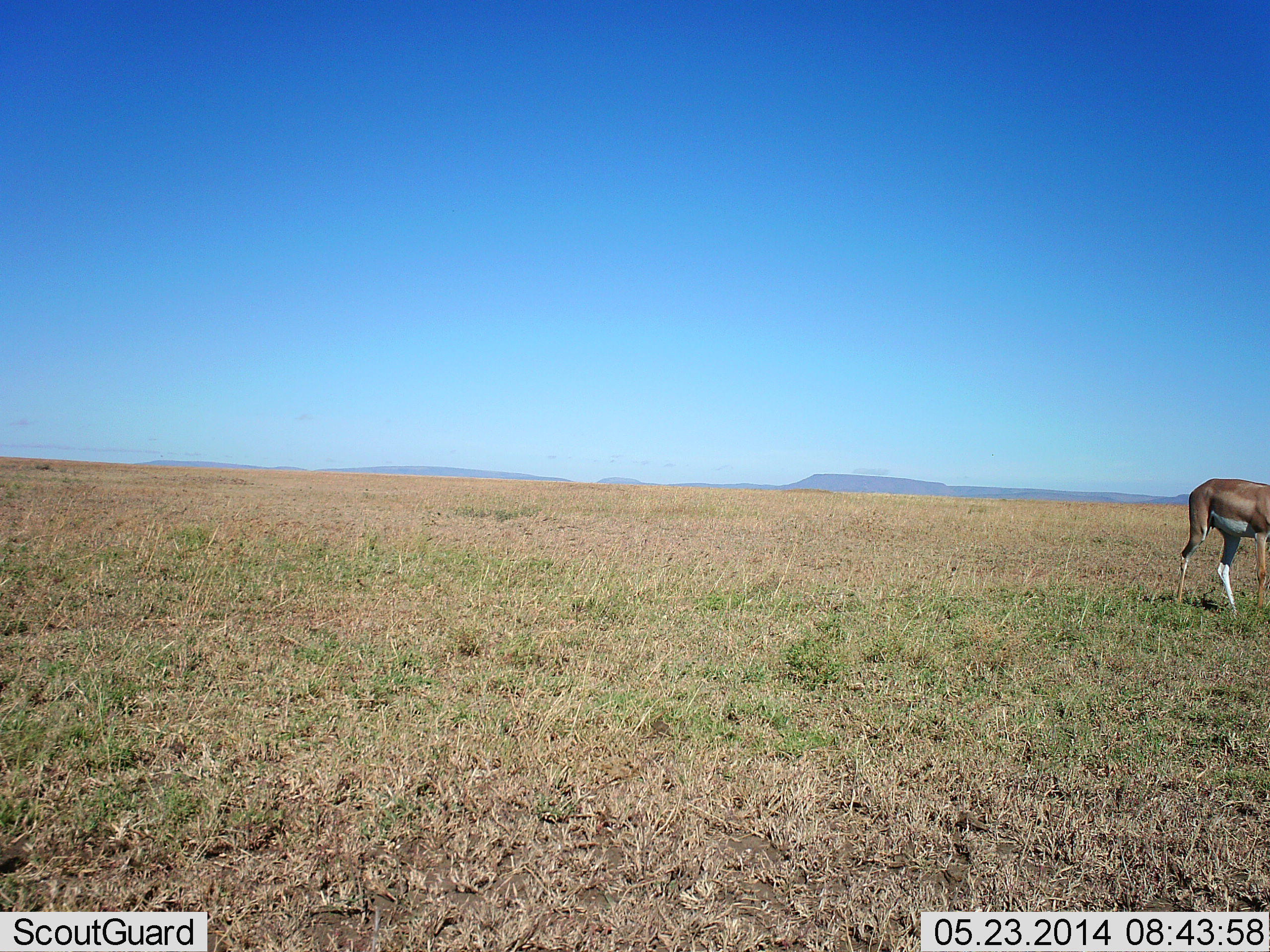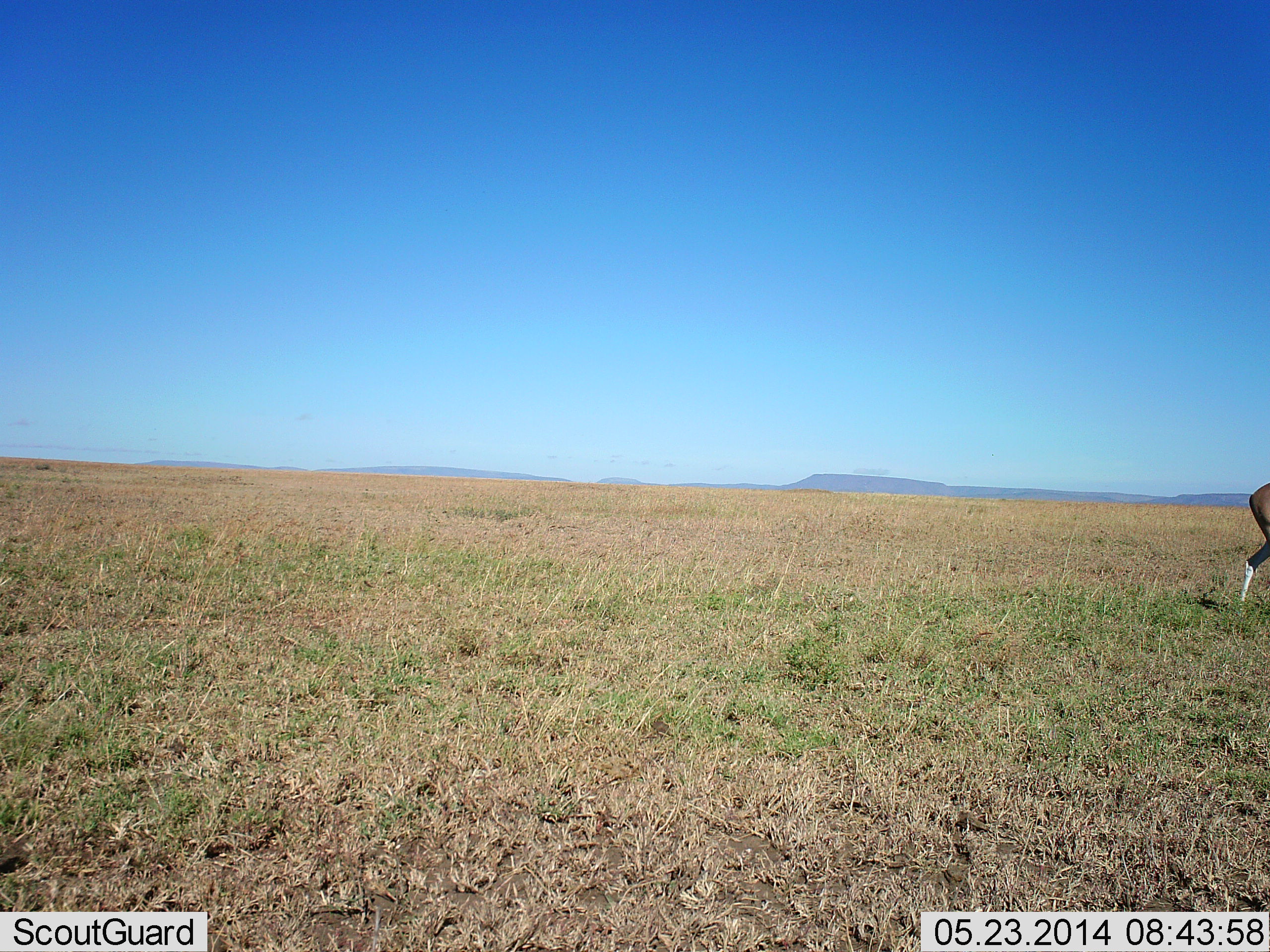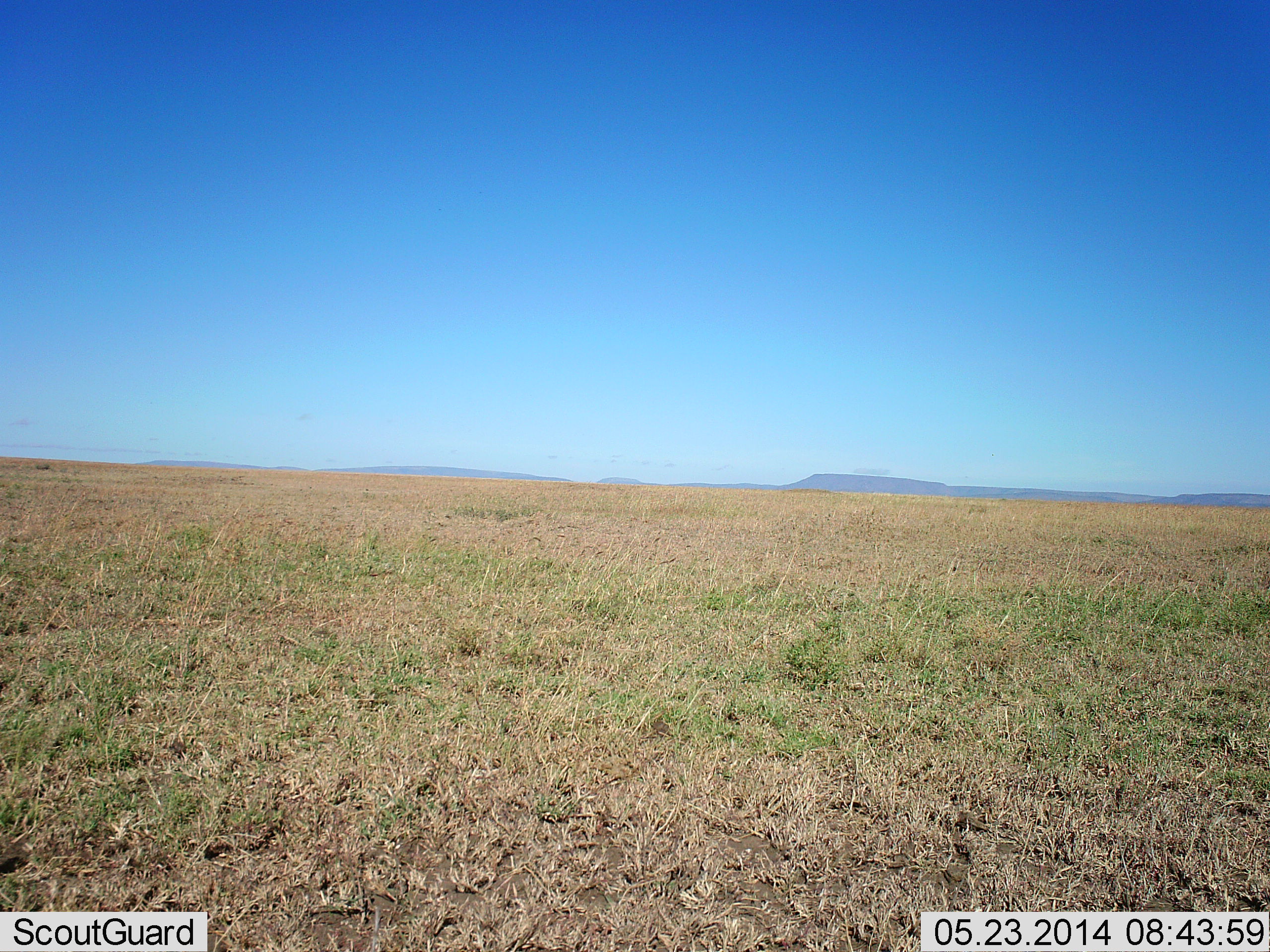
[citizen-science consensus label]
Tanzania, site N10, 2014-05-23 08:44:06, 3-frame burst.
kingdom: Animalia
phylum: Chordata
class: Mammalia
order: Artiodactyla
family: Bovidae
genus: Nanger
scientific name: Nanger granti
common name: grant's gazelle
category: gazellegrants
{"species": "gazellegrants (grant's gazelle) (Nanger granti)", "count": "1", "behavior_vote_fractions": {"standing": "0%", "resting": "0%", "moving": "100%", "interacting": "0%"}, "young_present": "0%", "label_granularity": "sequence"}